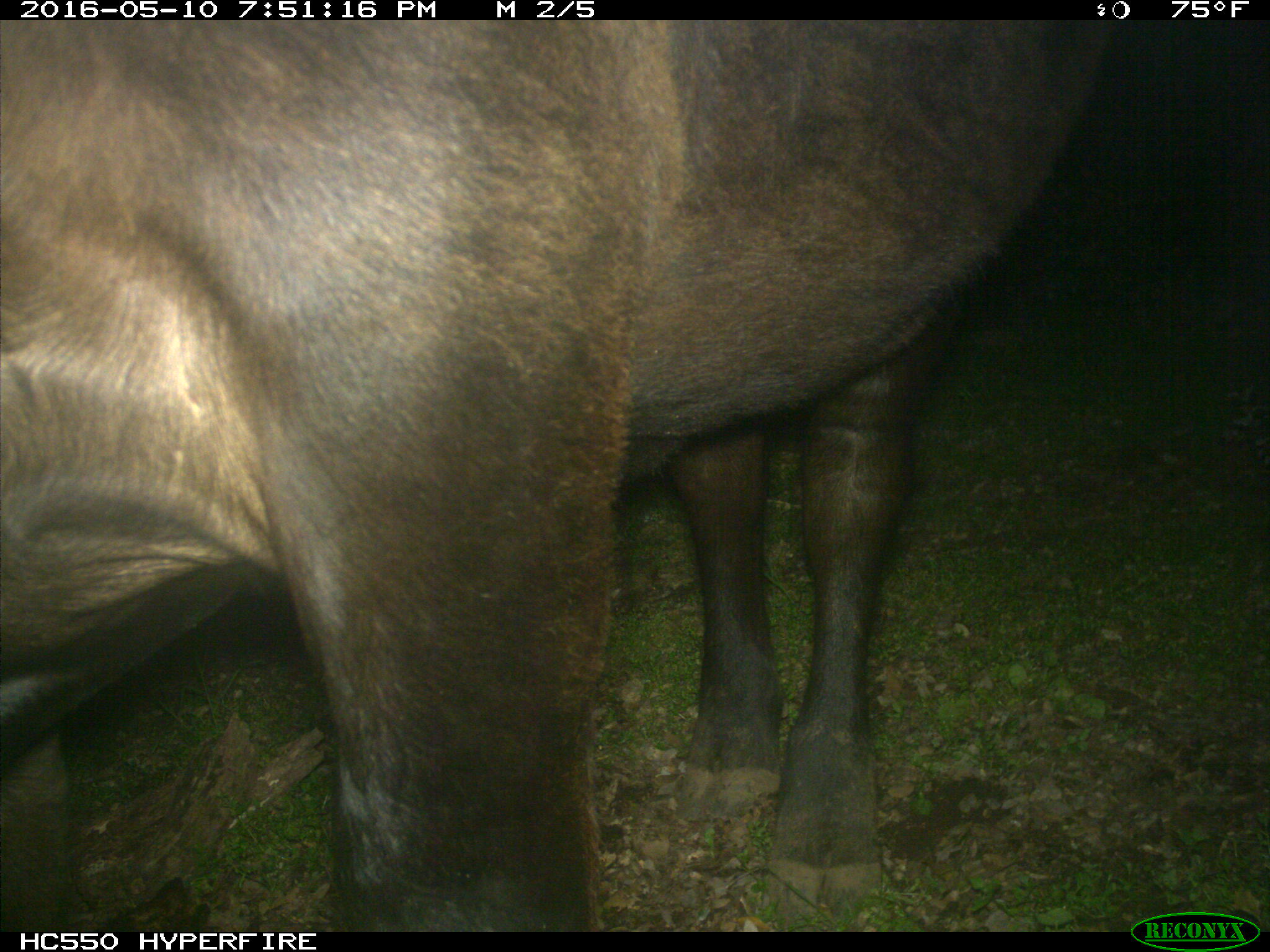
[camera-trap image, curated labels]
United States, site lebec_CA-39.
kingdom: Animalia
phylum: Chordata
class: Mammalia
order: Artiodactyla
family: Bovidae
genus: Bos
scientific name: Bos taurus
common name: domestic cow